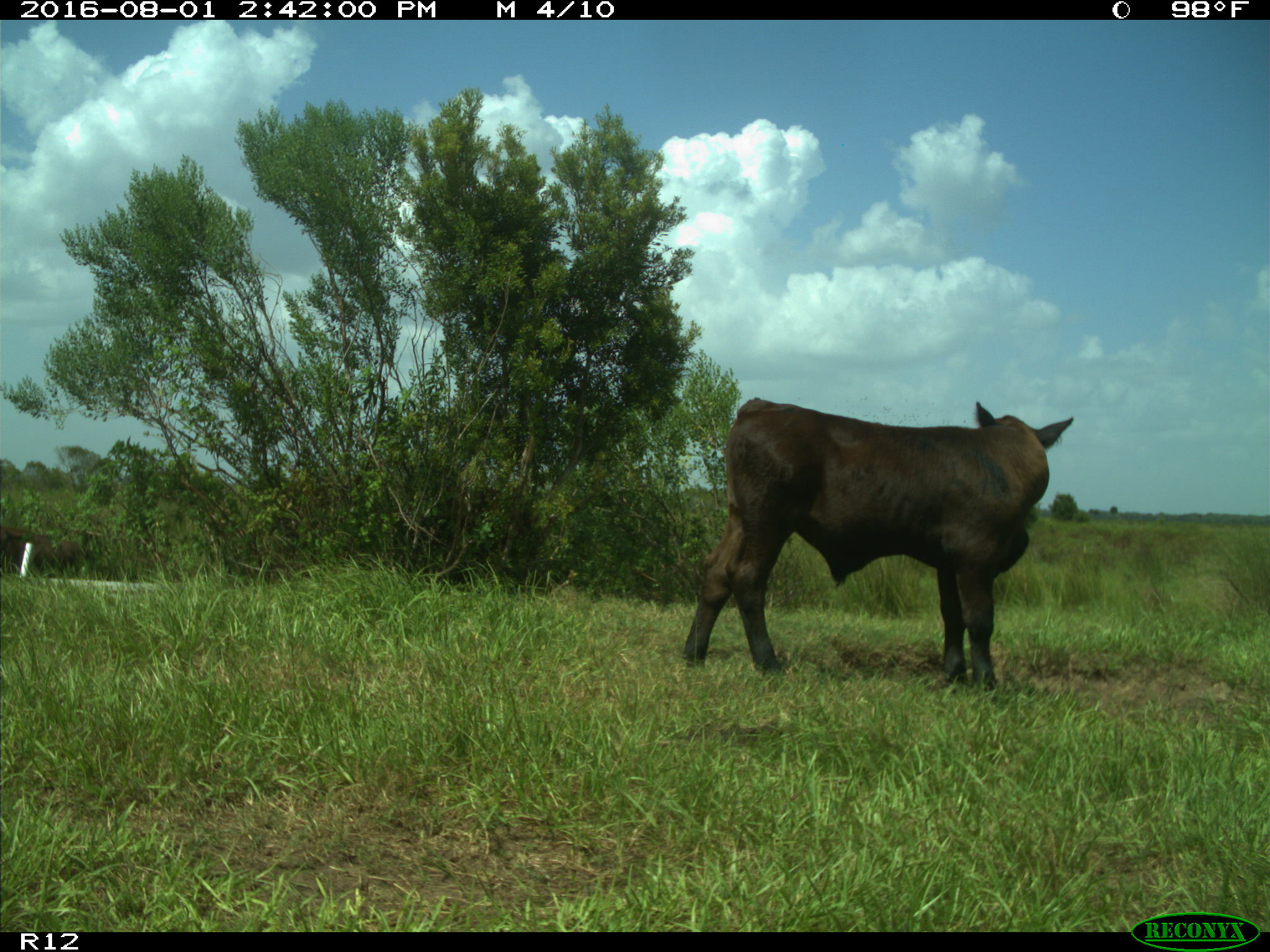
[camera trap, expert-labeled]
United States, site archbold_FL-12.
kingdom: Animalia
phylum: Chordata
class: Mammalia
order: Artiodactyla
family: Bovidae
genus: Bos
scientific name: Bos taurus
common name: domestic cow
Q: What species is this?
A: Bos taurus (domestic cow).